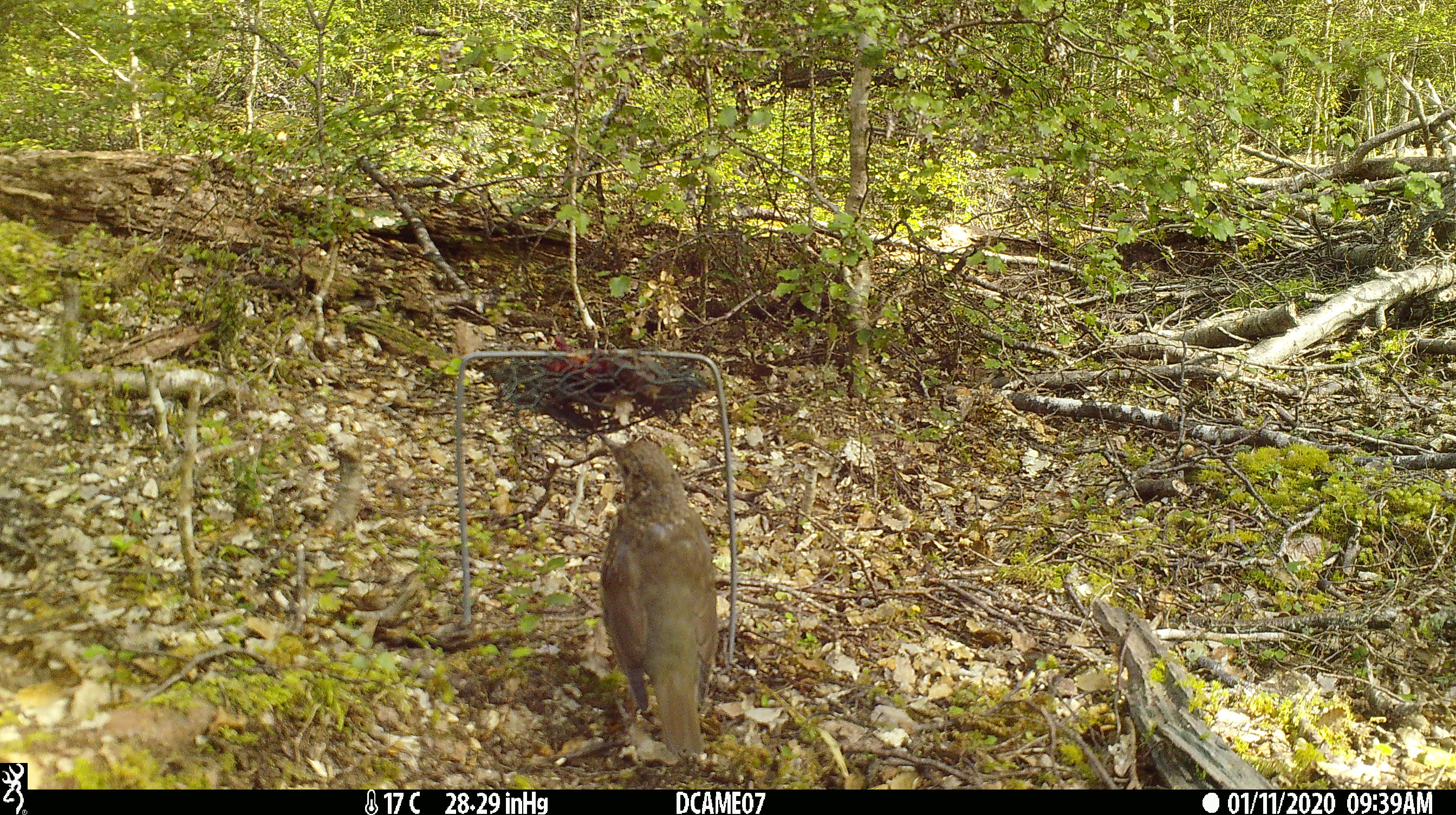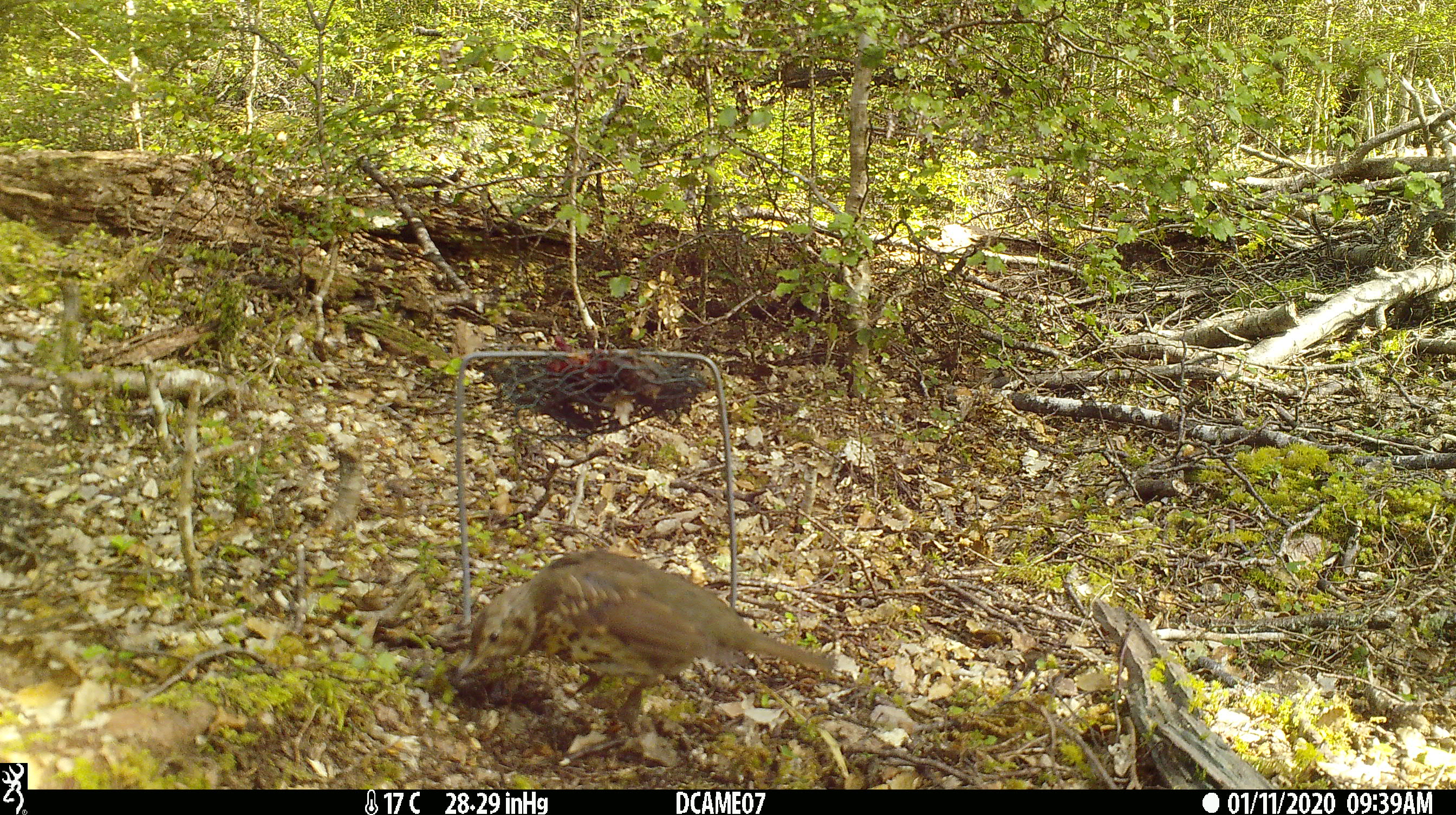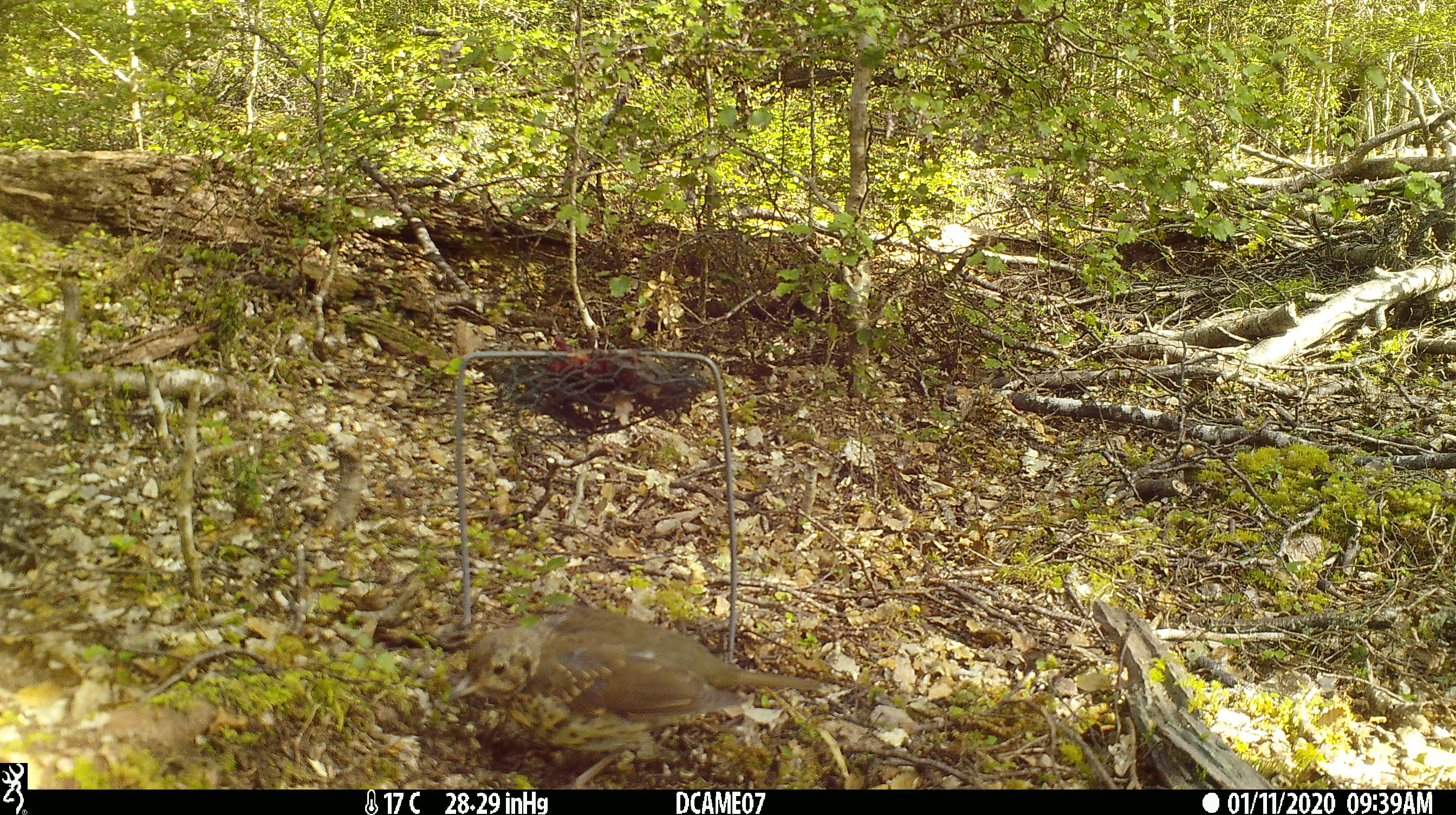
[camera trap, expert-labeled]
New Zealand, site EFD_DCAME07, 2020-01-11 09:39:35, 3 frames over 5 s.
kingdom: Animalia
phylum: Chordata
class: Aves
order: Passeriformes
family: Turdidae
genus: Turdus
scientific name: Turdus philomelos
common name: song thrush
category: thrush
Thrush (song thrush) (Turdus philomelos).